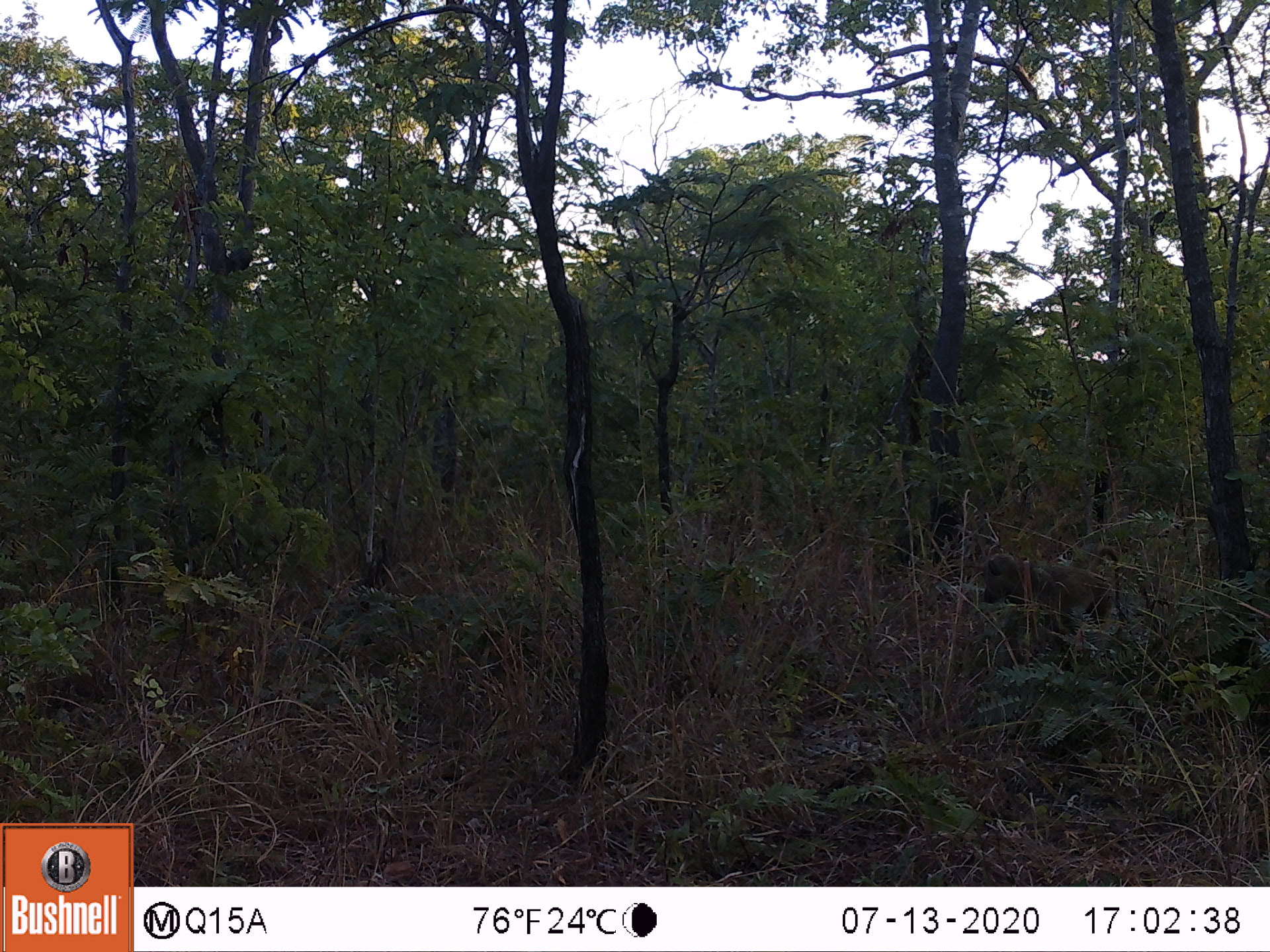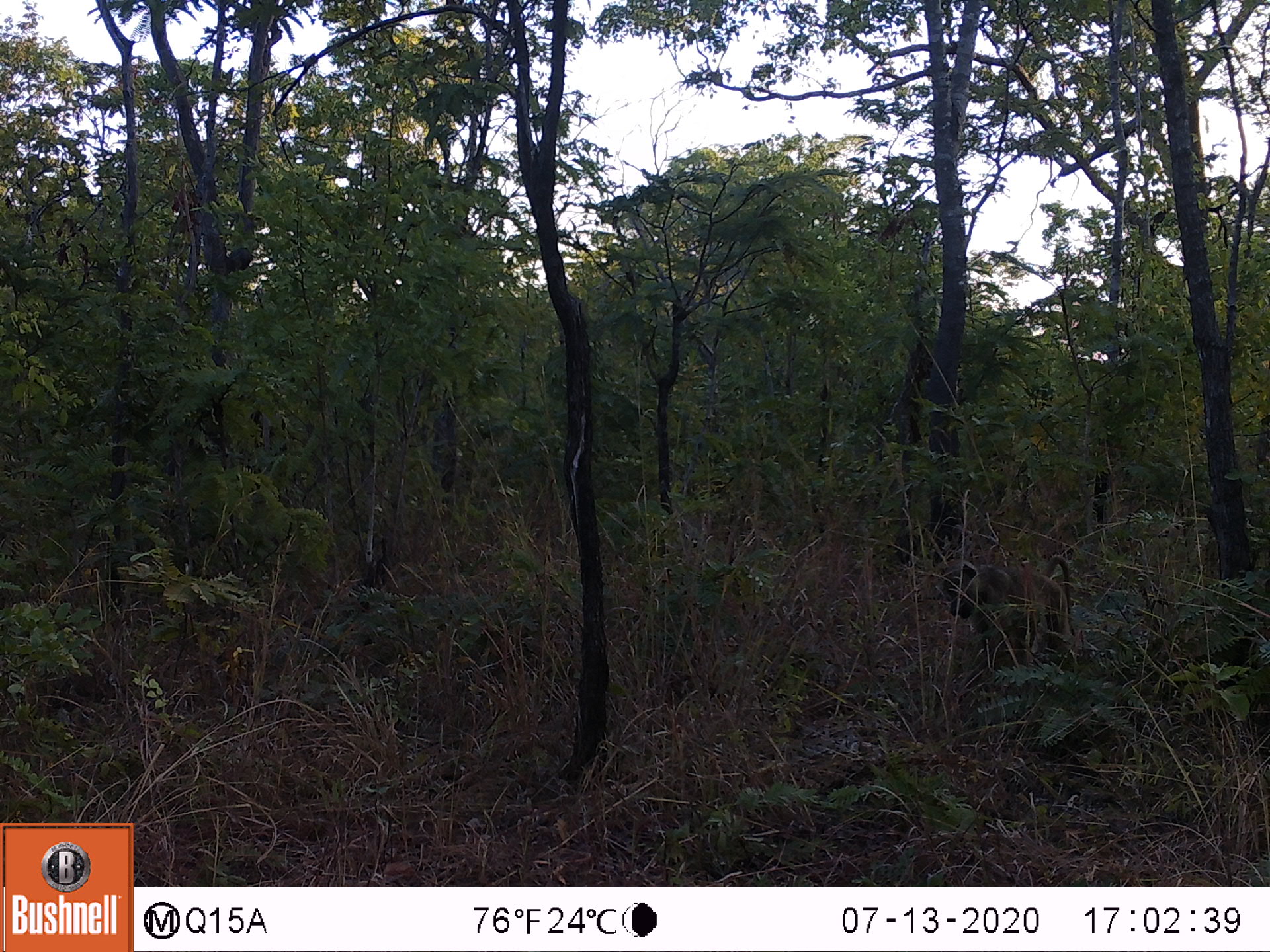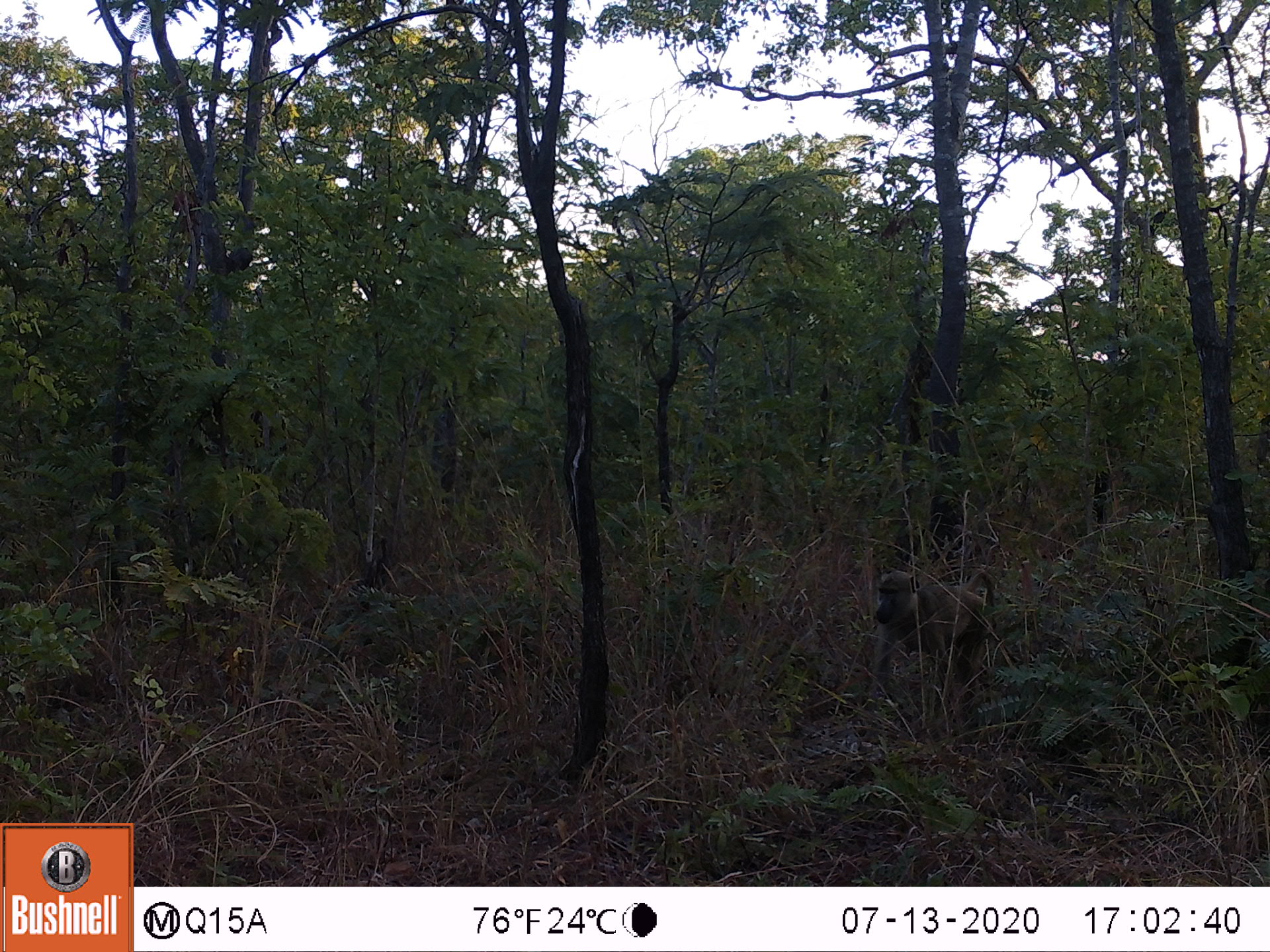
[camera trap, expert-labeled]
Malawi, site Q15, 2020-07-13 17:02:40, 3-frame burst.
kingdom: Animalia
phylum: Chordata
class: Mammalia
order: Primates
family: Cercopithecidae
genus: Papio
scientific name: Papio cynocephalus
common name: yellow baboon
Yellow baboon (Papio cynocephalus), count 1.